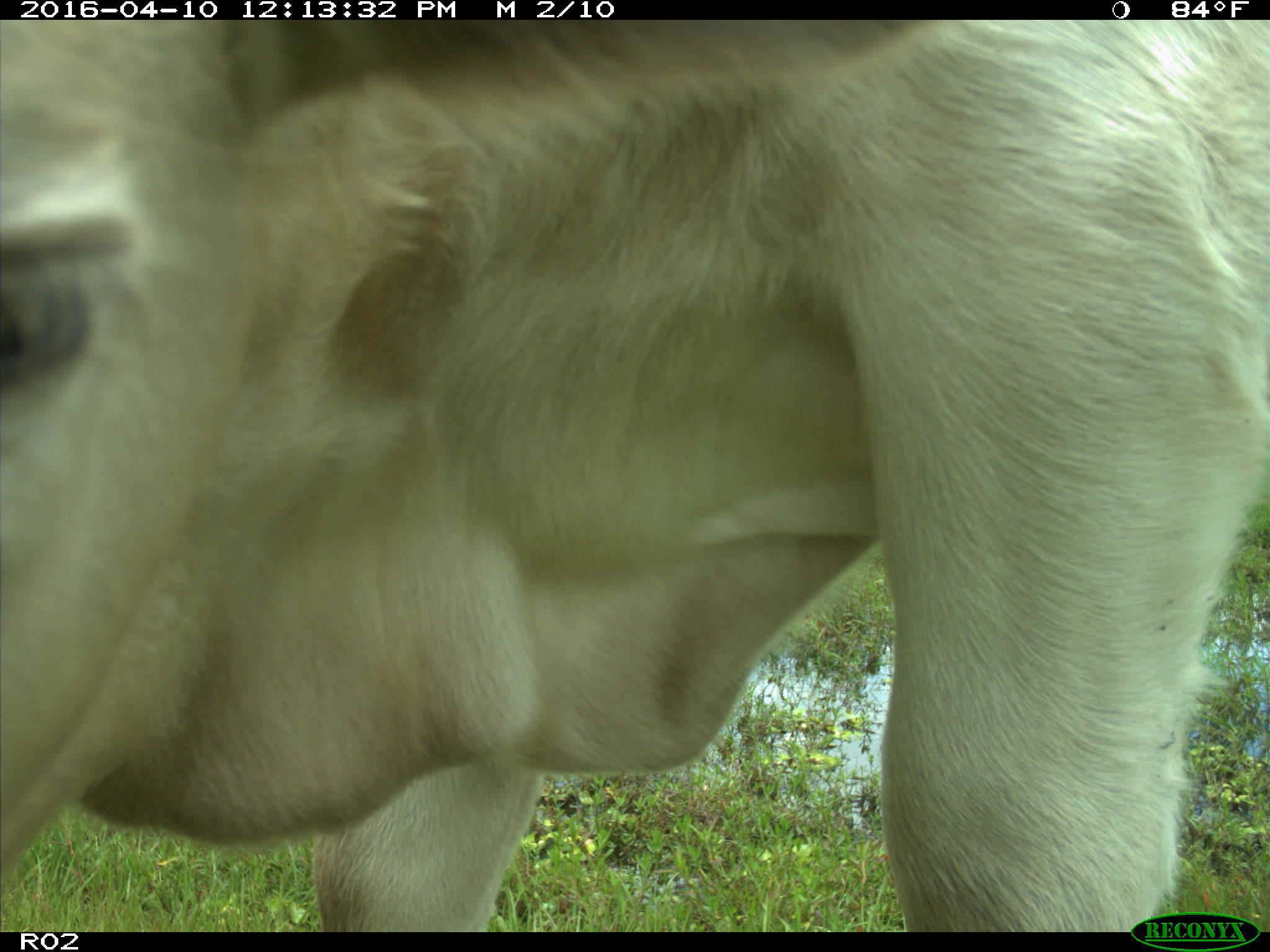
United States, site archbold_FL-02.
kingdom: Animalia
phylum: Chordata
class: Mammalia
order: Artiodactyla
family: Bovidae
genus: Bos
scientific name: Bos taurus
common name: domestic cow